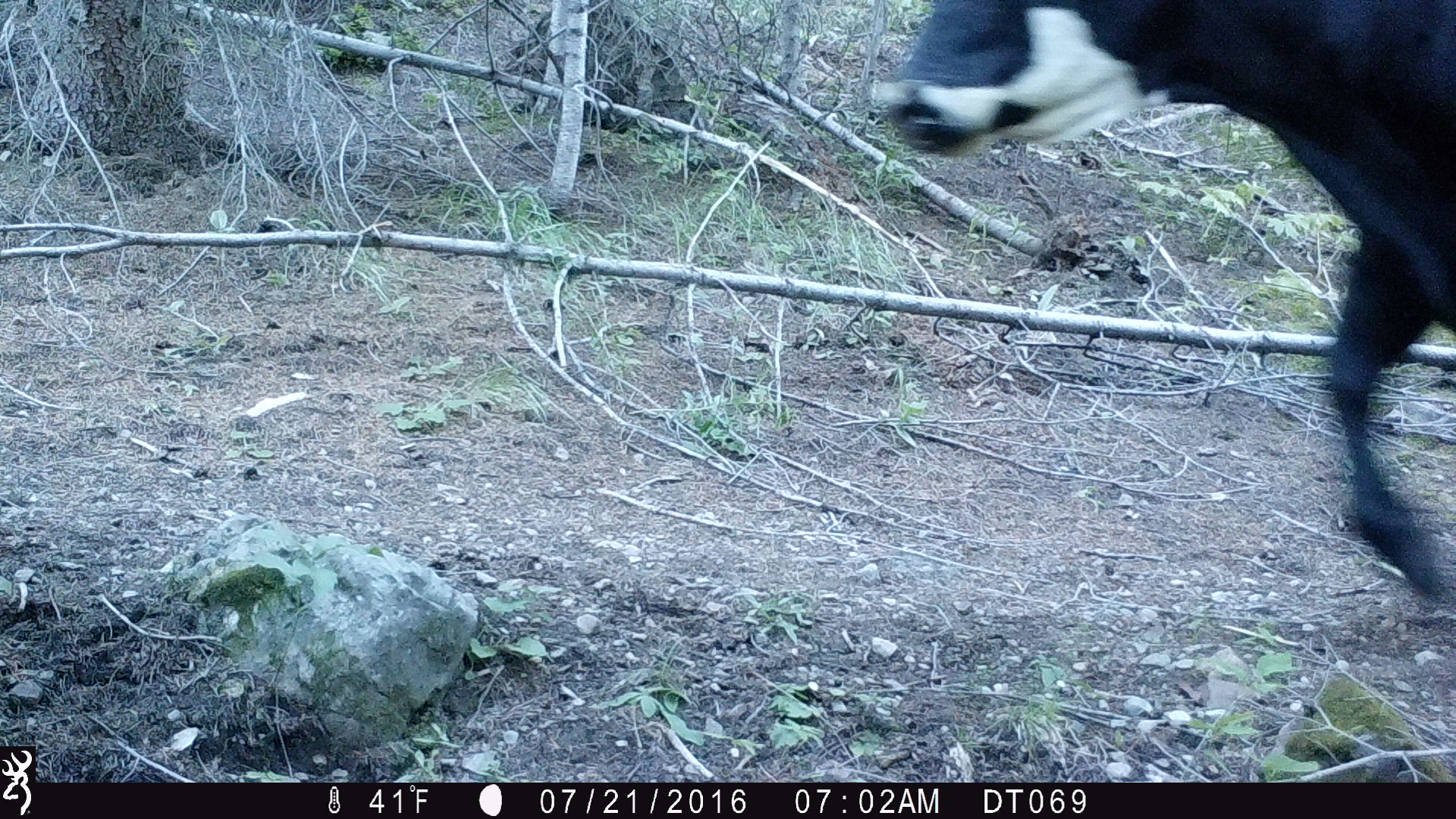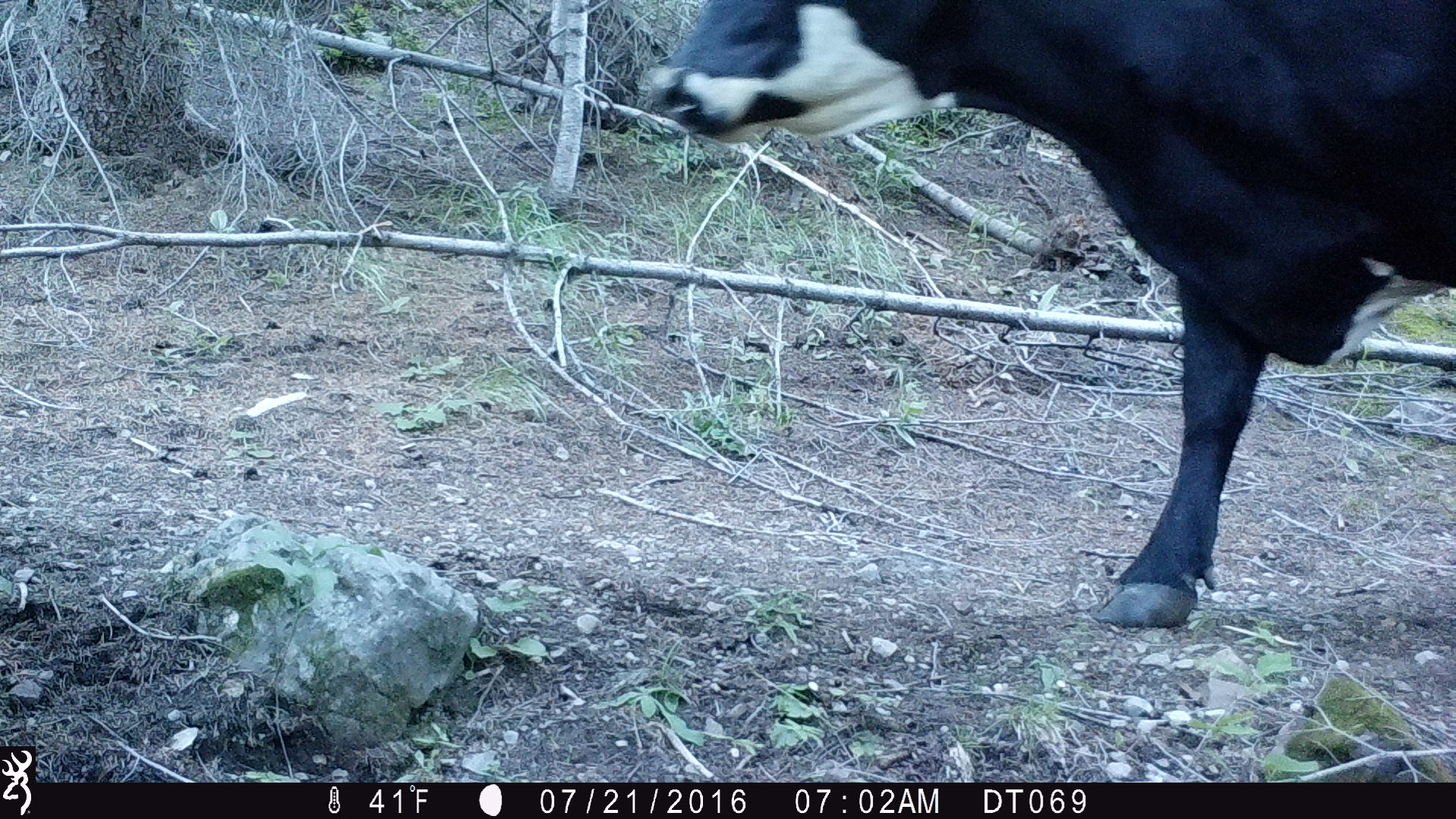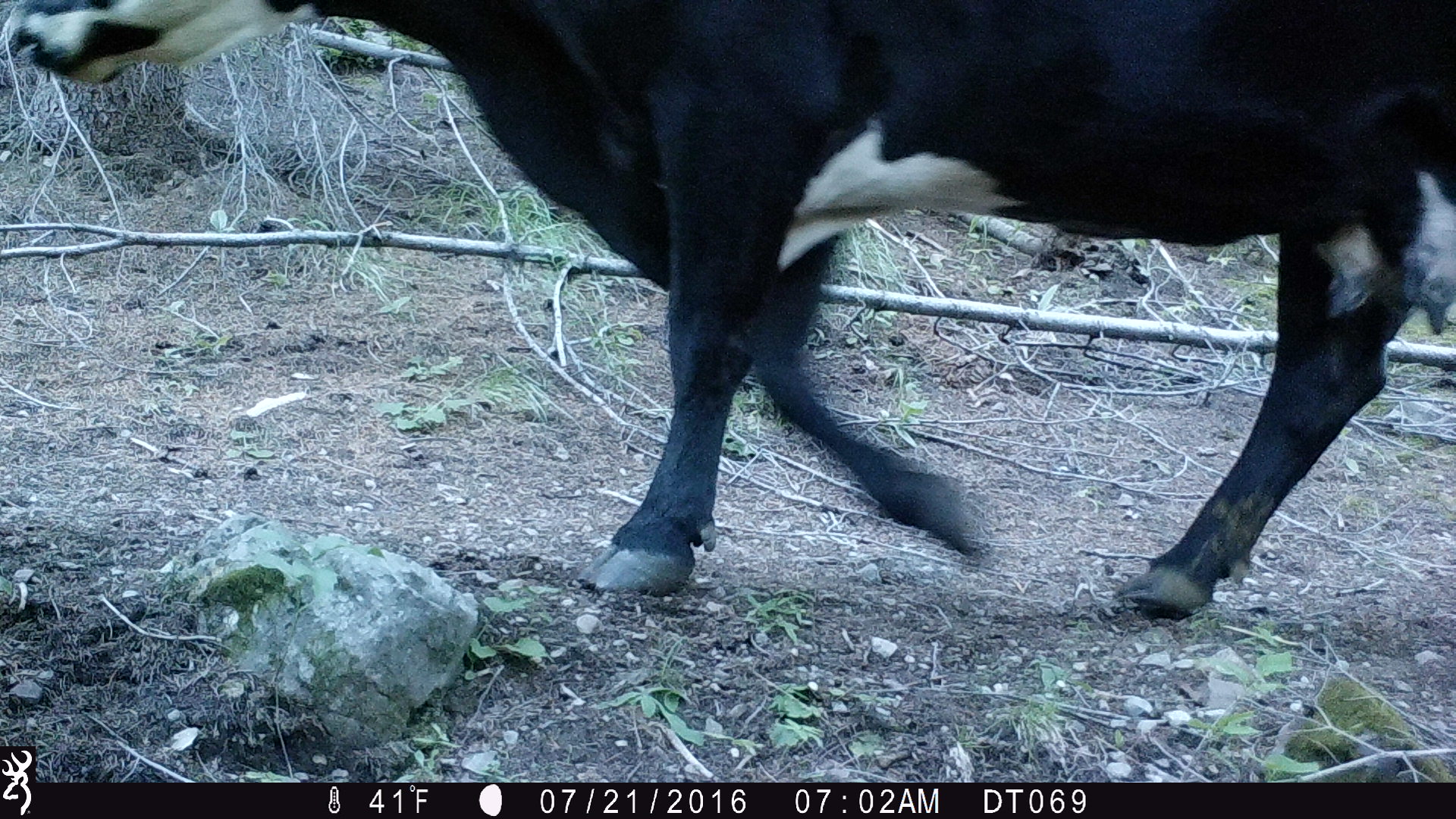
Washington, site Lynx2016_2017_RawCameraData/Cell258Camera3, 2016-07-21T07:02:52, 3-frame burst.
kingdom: Animalia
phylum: Chordata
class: Mammalia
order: Artiodactyla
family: Bovidae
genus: Bos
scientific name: Bos taurus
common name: domestic cattle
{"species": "domestic cattle (Bos taurus)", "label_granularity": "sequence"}